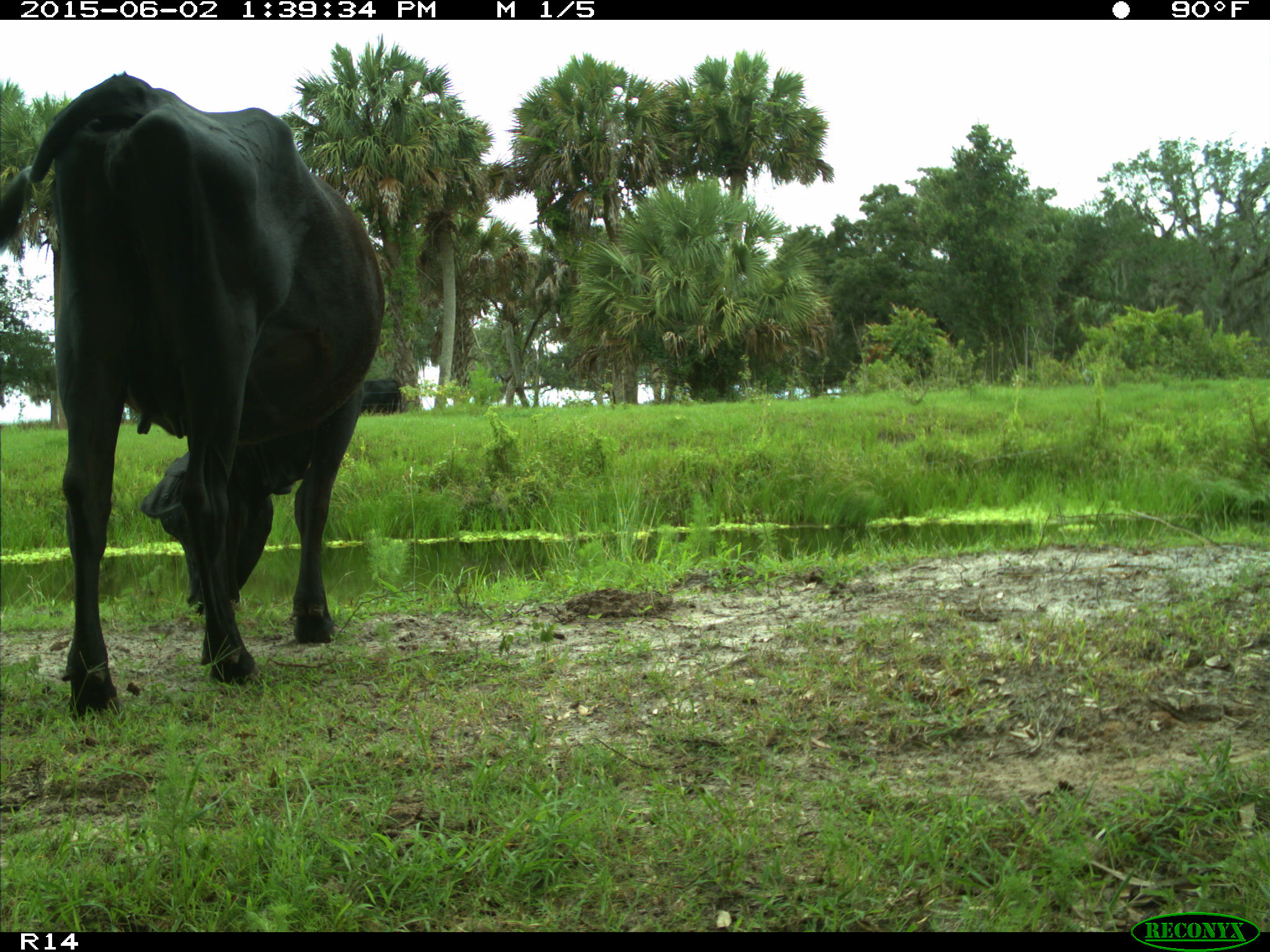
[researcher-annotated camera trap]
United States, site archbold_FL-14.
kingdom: Animalia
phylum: Chordata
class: Mammalia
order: Artiodactyla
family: Bovidae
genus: Bos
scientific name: Bos taurus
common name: domestic cow